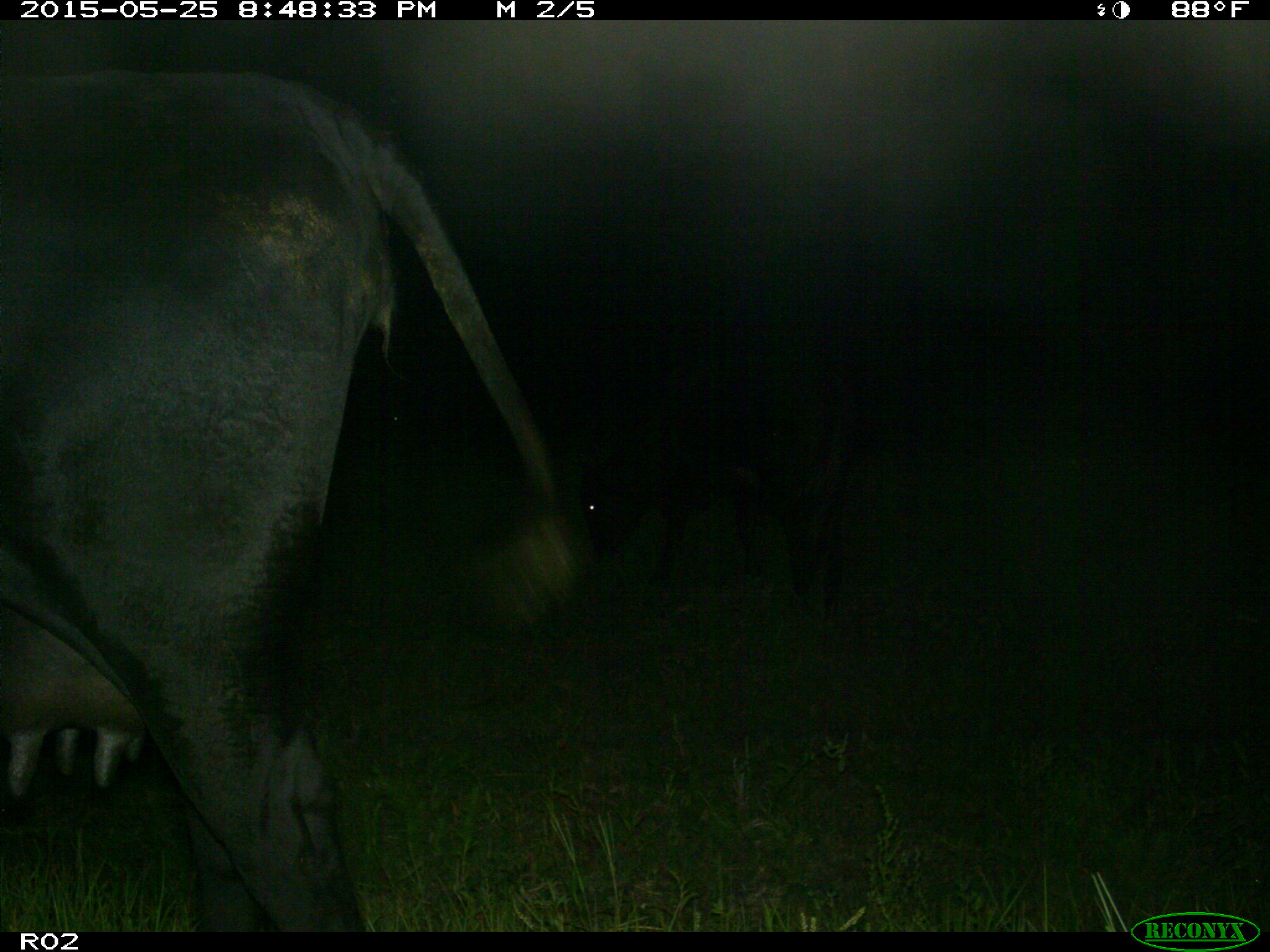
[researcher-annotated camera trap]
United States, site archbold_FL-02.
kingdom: Animalia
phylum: Chordata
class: Mammalia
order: Artiodactyla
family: Bovidae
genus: Bos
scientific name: Bos taurus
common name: domestic cow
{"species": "Bos taurus (domestic cow)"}